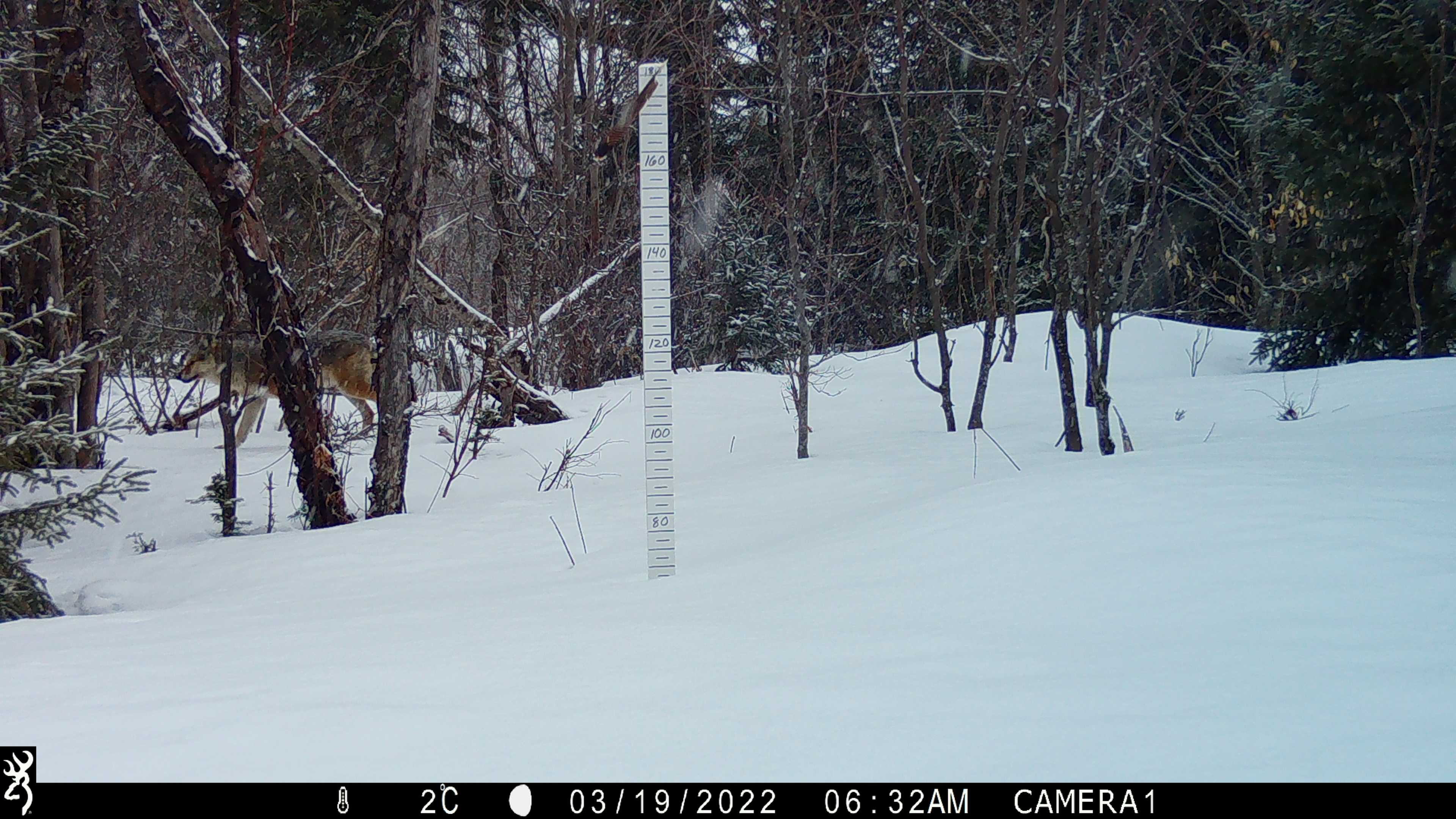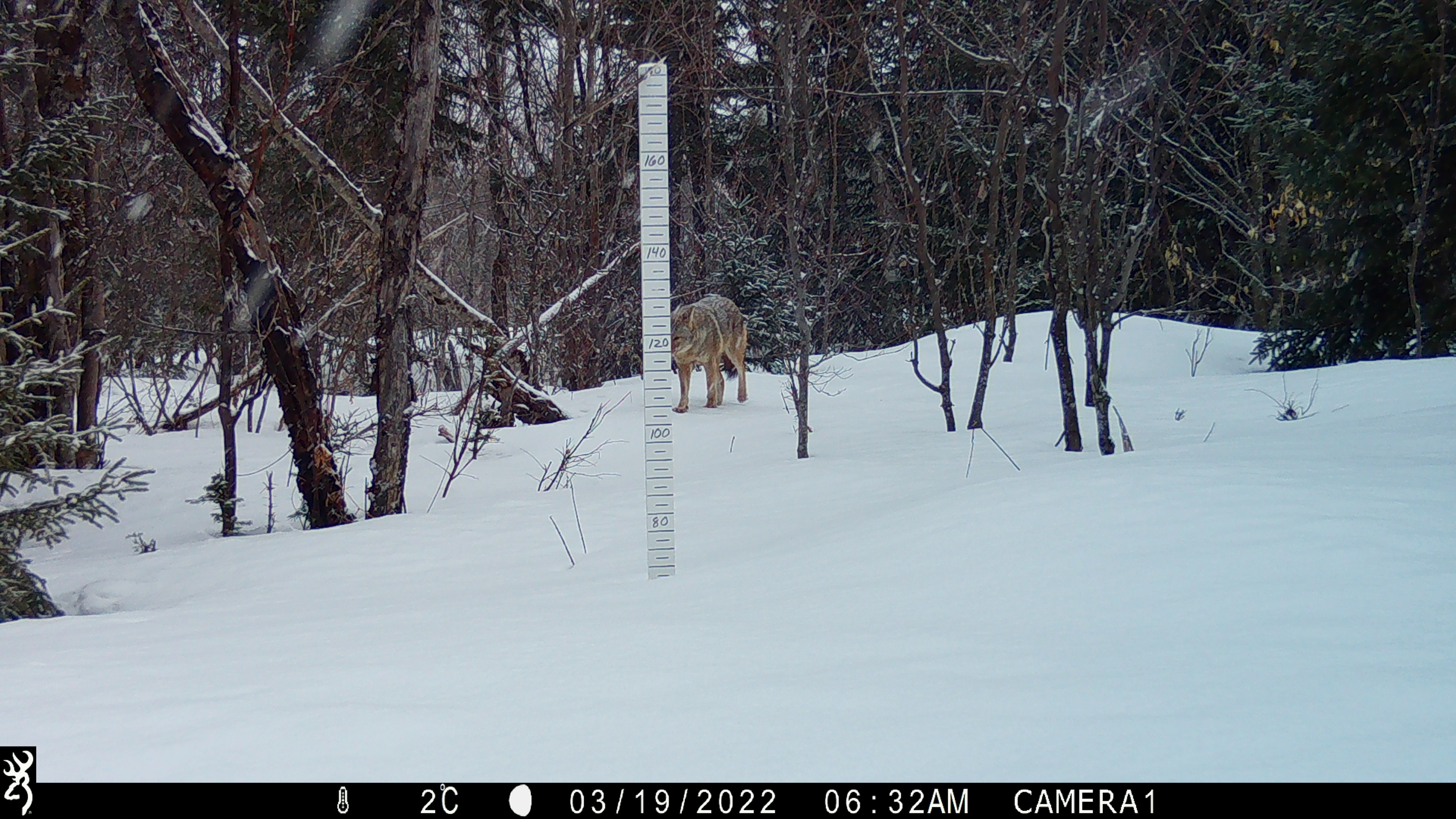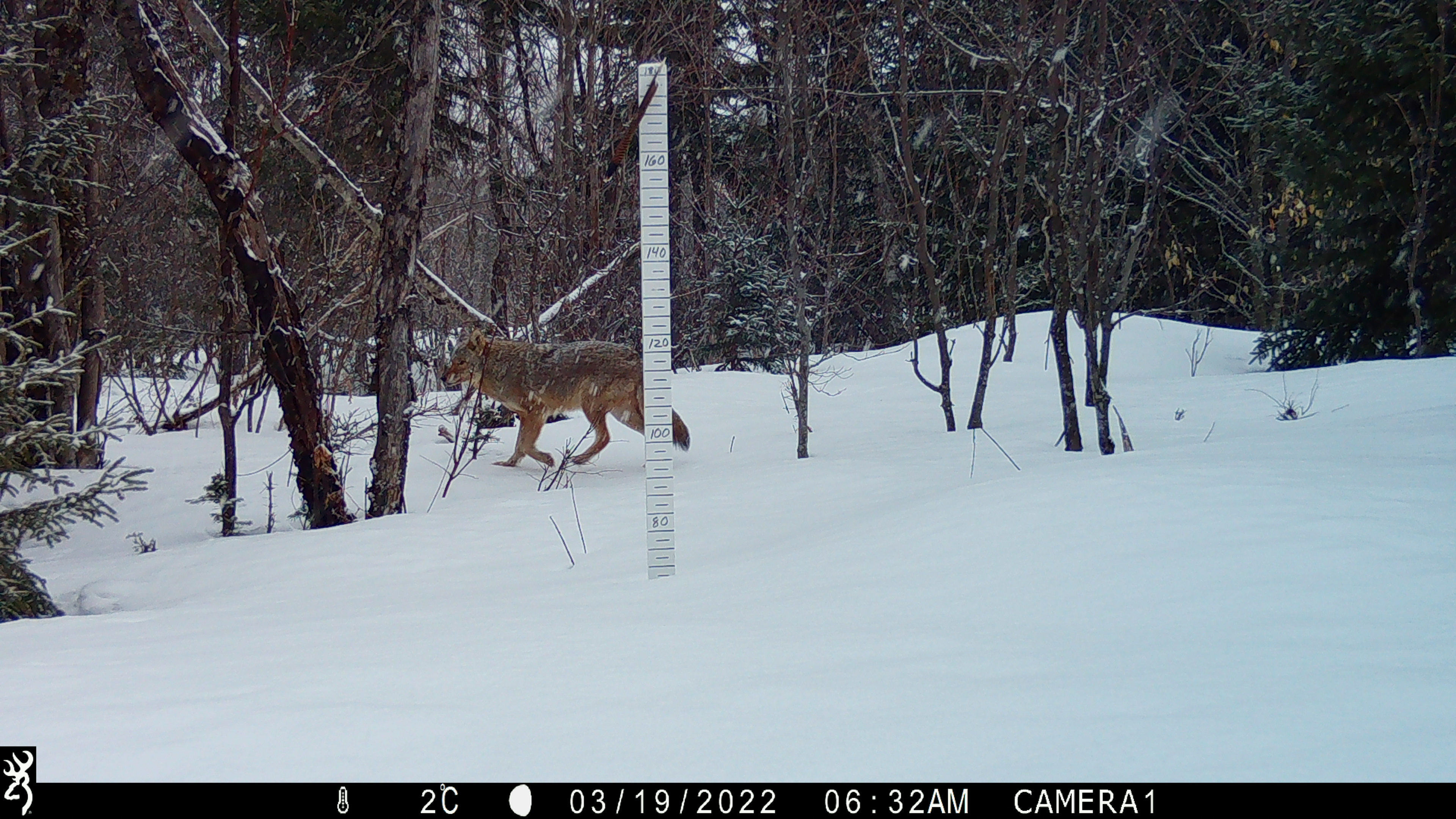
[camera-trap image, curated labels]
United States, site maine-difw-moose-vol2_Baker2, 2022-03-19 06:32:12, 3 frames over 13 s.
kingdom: Animalia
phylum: Chordata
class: Mammalia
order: Carnivora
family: Canidae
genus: Canis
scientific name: Canis latrans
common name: coyote